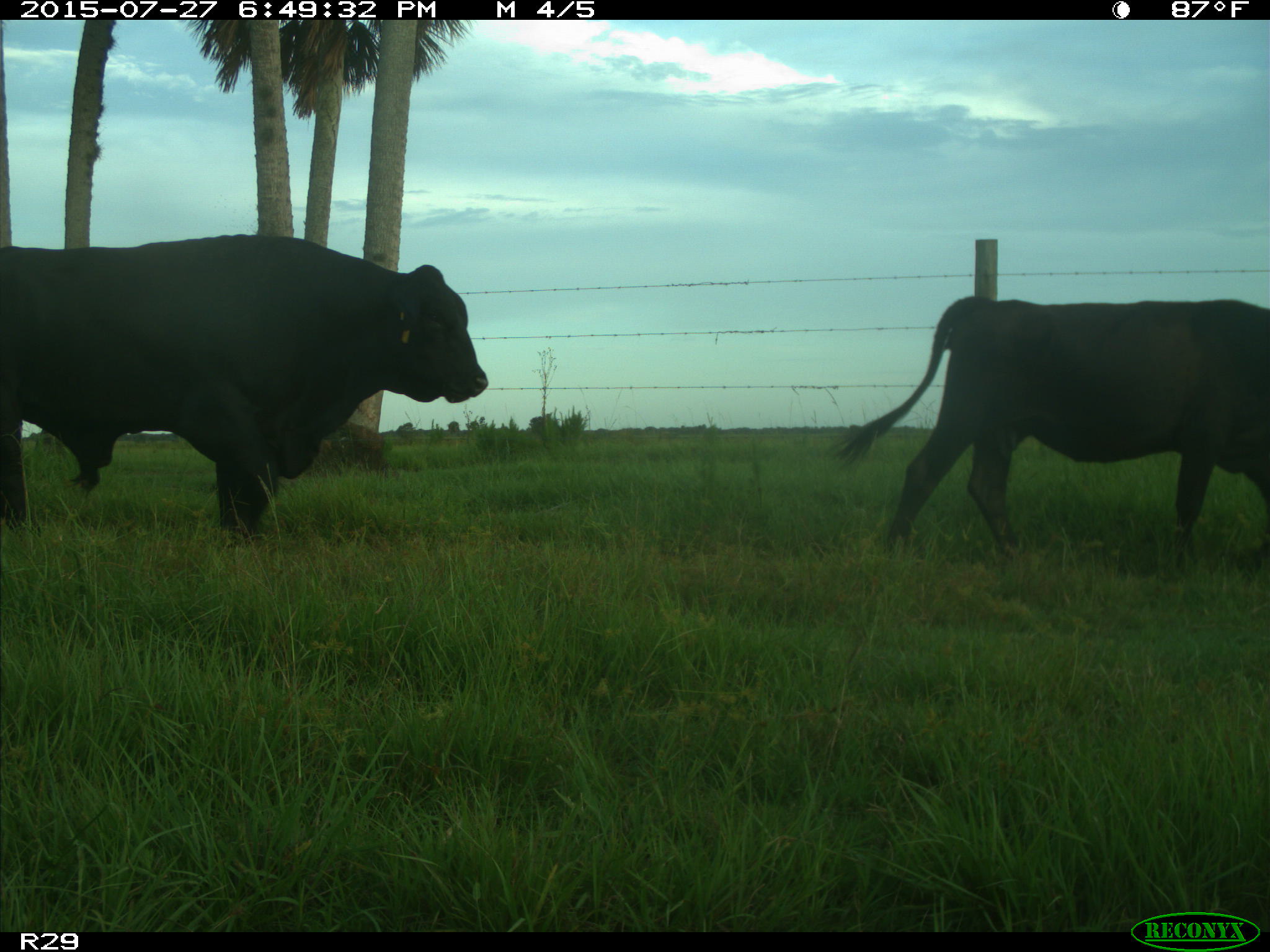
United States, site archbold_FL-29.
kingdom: Animalia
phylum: Chordata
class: Mammalia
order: Artiodactyla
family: Bovidae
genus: Bos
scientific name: Bos taurus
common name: domestic cow